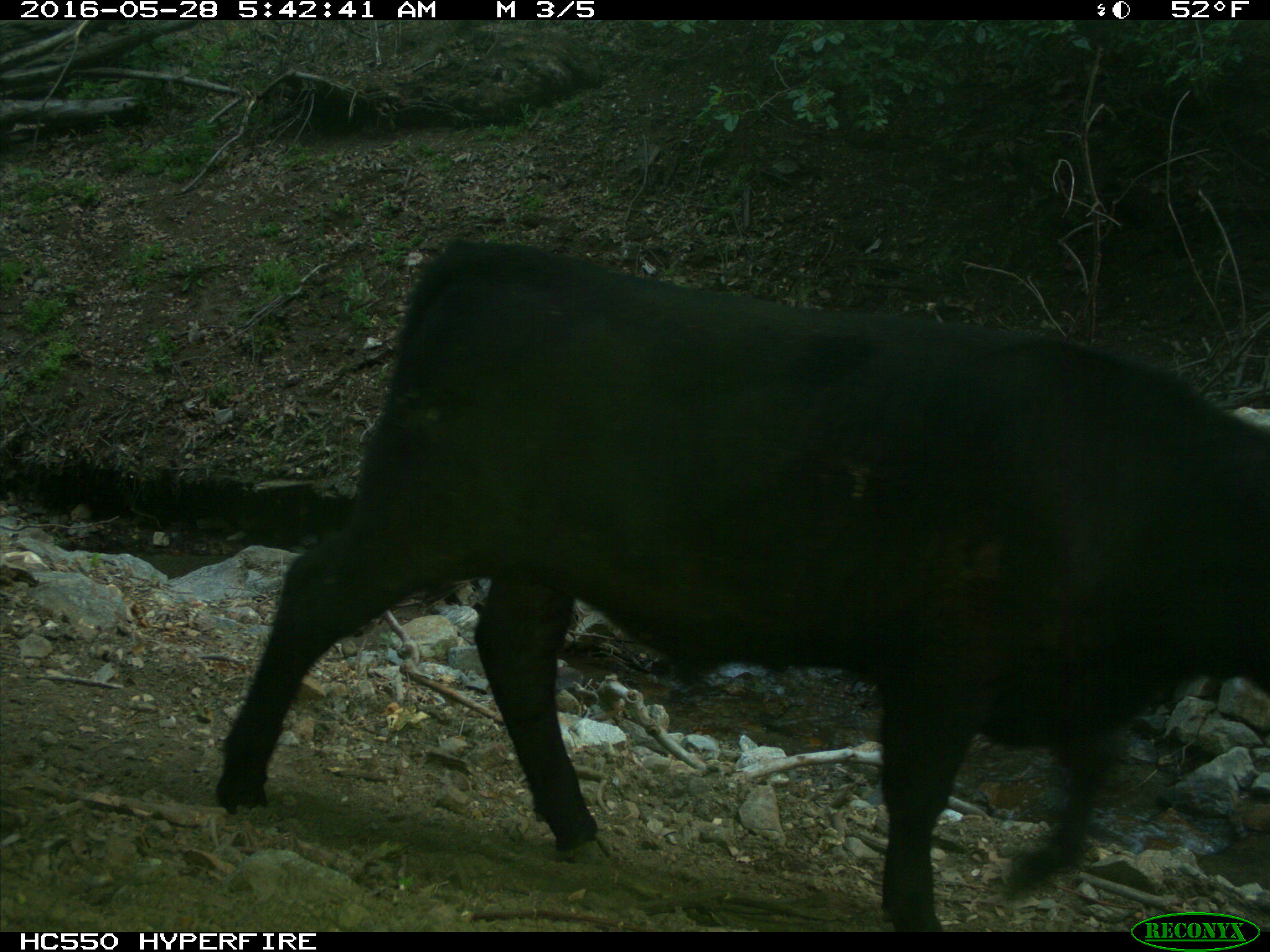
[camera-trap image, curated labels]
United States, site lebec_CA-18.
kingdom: Animalia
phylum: Chordata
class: Mammalia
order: Artiodactyla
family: Bovidae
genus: Bos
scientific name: Bos taurus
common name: domestic cow